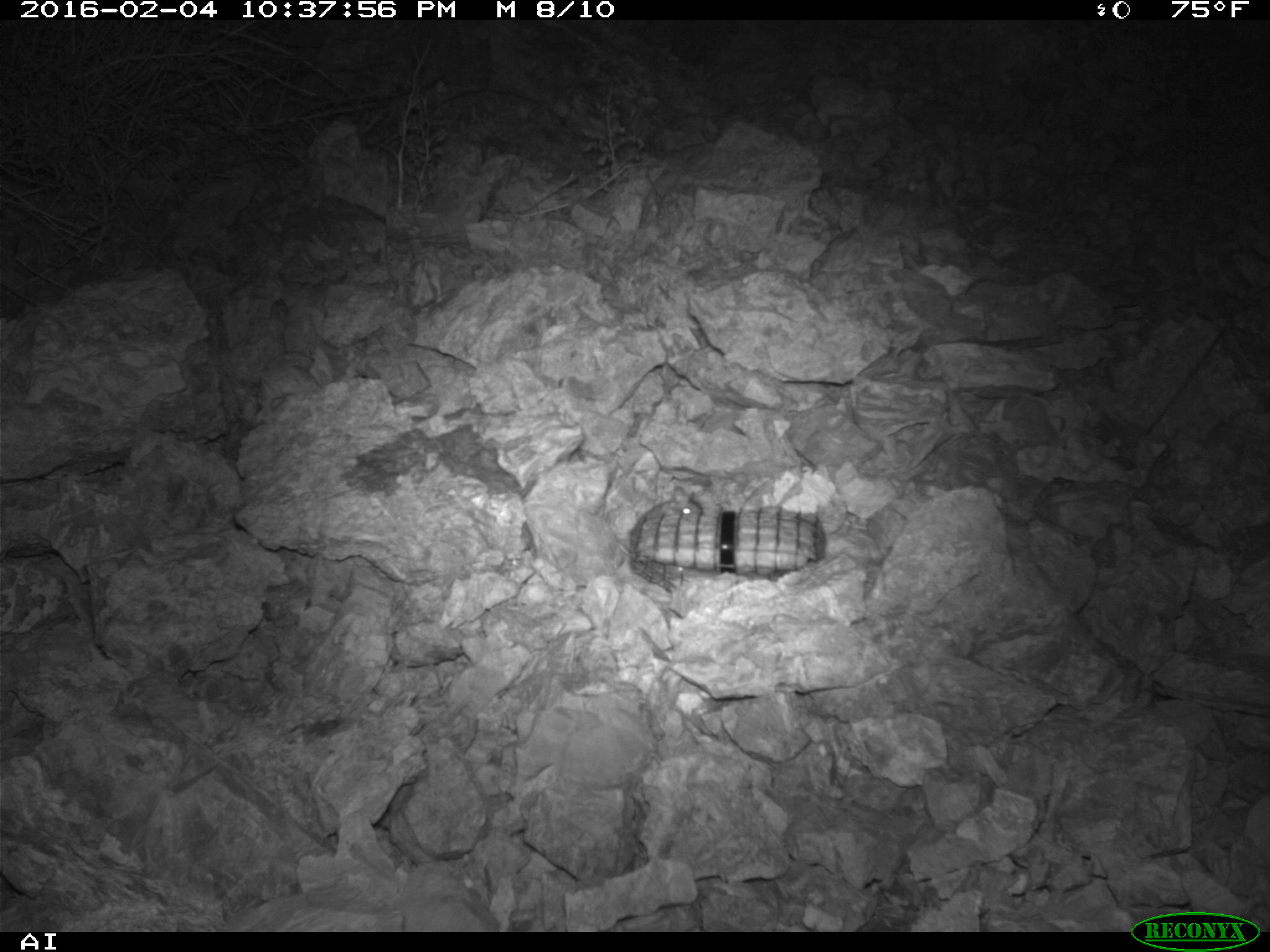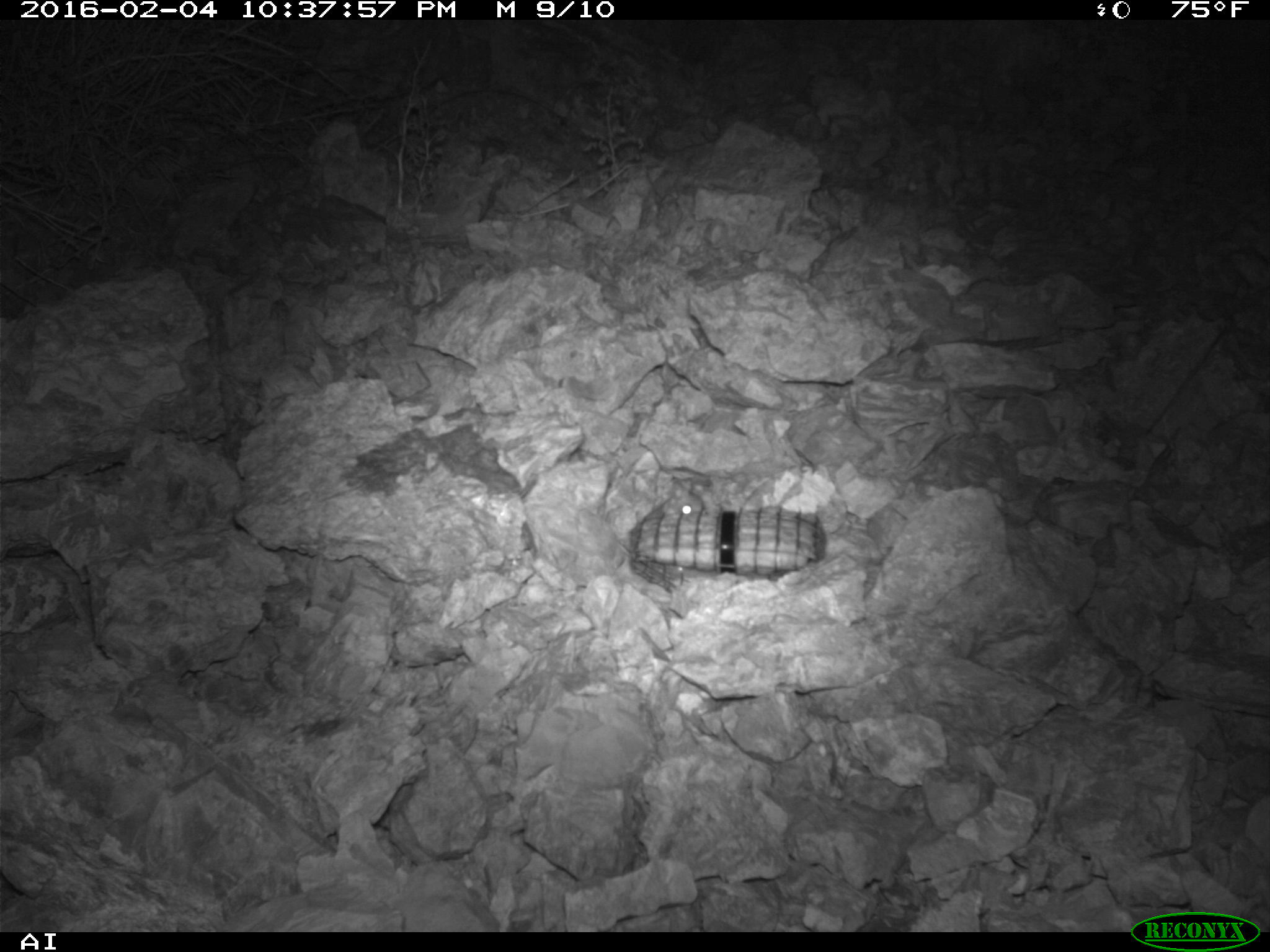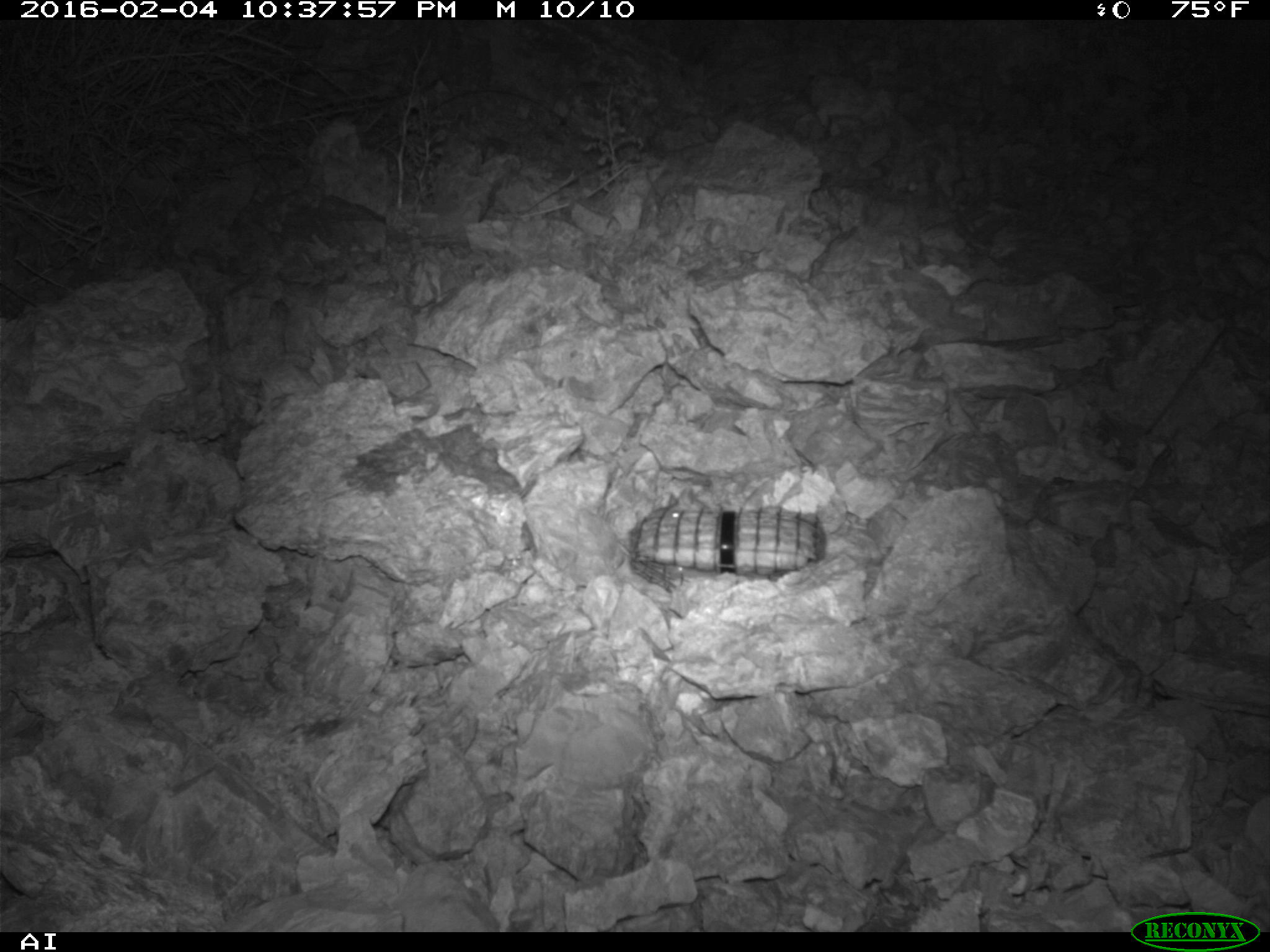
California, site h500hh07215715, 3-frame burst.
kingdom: Animalia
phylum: Chordata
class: Mammalia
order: Rodentia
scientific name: Rodentia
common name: rodent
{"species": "rodent (Rodentia)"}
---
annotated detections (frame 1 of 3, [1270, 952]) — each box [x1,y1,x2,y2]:
rodent: [633,485,702,523]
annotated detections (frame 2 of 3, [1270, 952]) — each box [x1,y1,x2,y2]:
rodent: [642,479,704,521]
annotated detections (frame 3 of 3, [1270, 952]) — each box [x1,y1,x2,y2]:
rodent: [645,486,711,519]